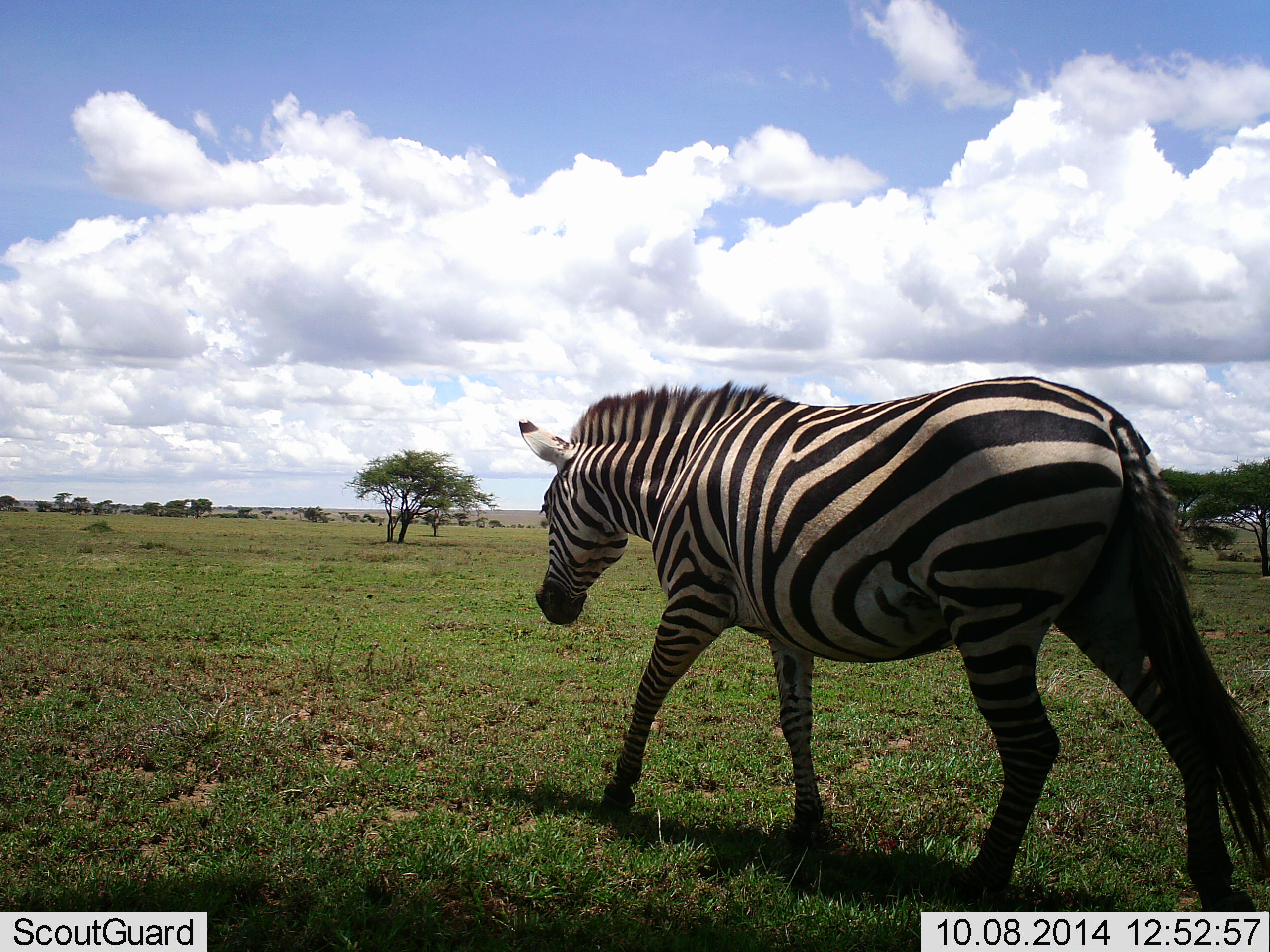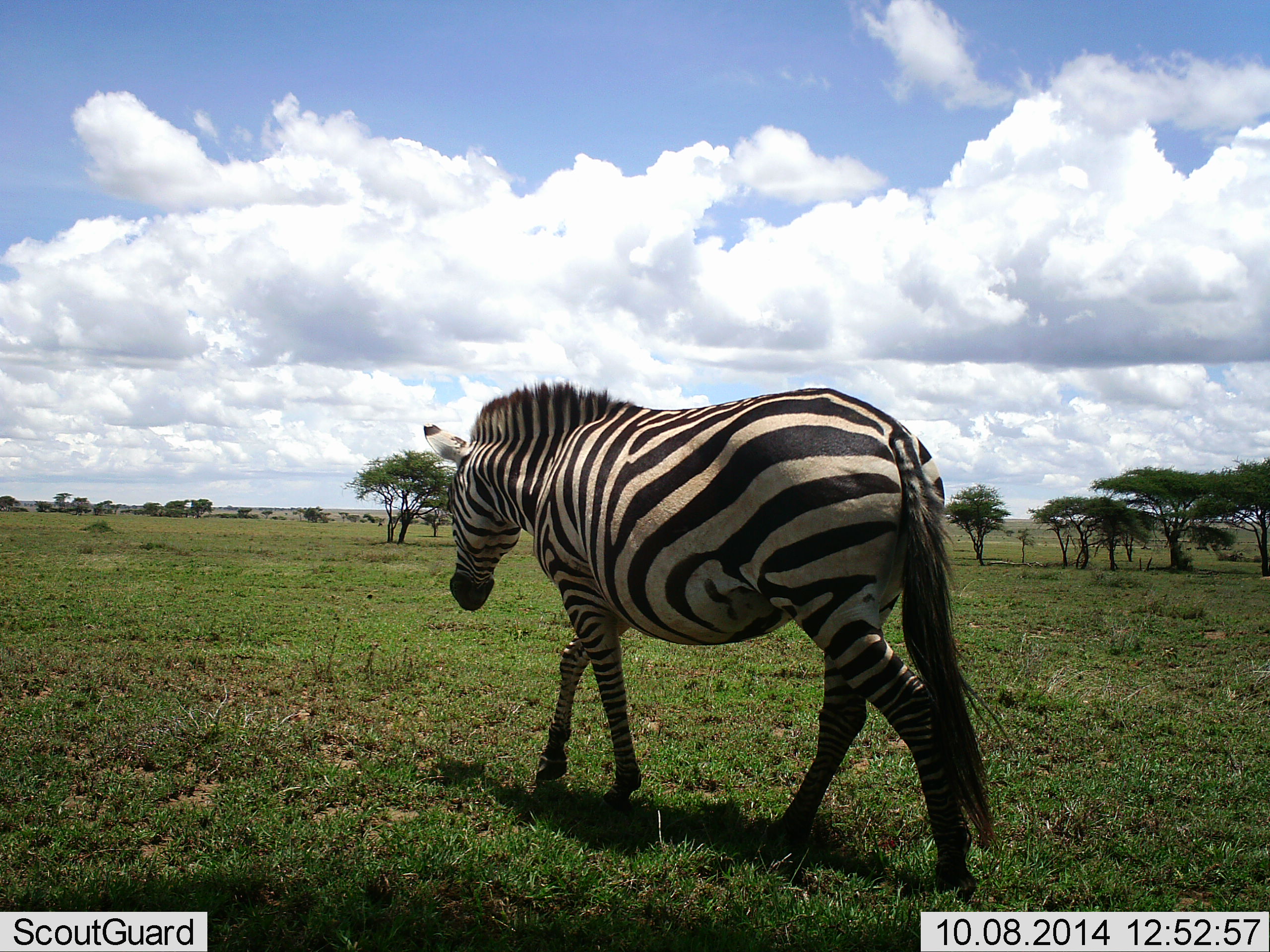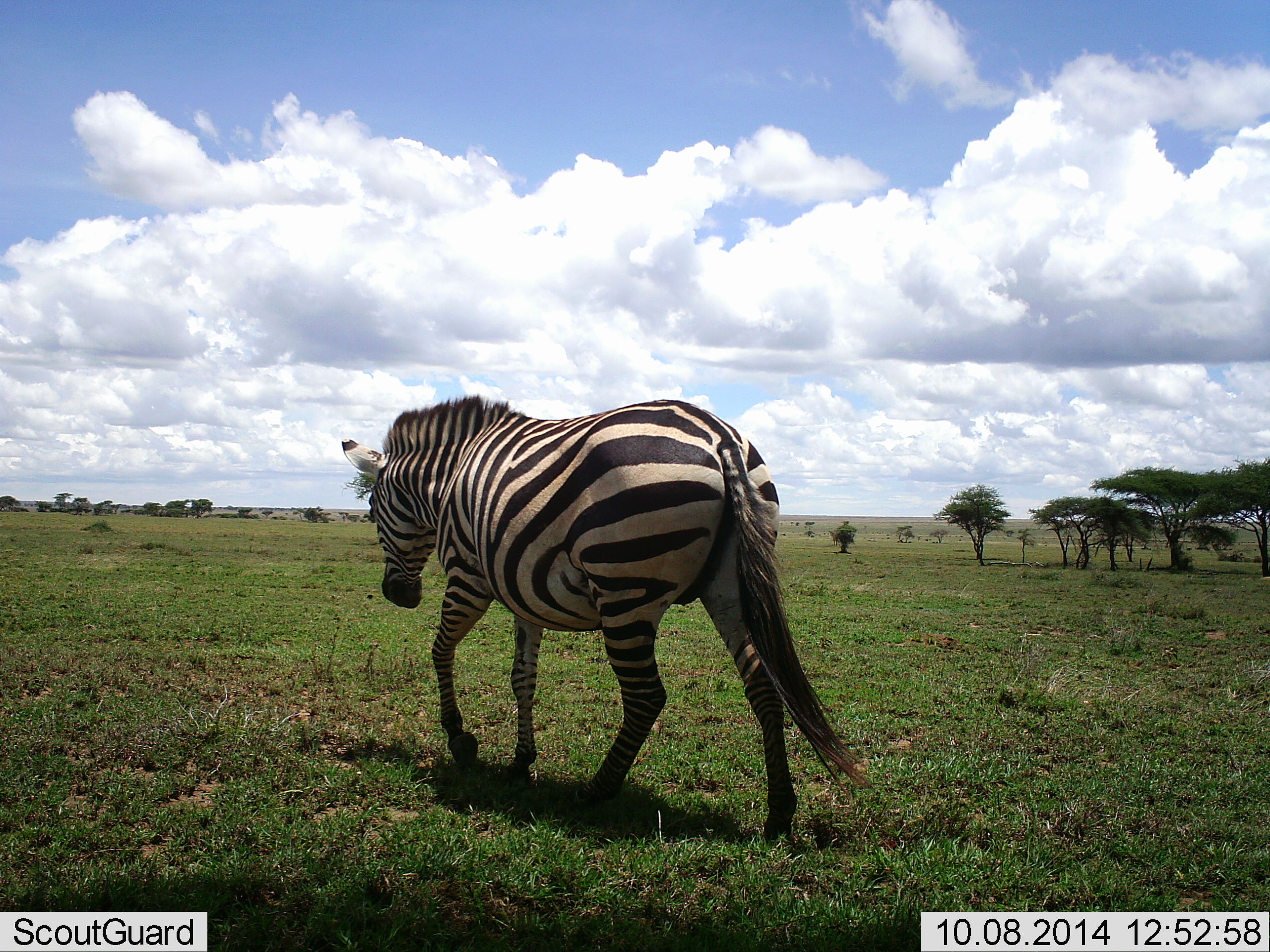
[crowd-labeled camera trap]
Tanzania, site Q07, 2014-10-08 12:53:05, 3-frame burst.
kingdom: Animalia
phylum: Chordata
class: Mammalia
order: Perissodactyla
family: Equidae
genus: Equus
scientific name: Equus quagga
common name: plains zebra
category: zebra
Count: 1.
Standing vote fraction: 10%.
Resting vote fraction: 0%.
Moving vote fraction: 100%.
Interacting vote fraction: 0%.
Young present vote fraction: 0%.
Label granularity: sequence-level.